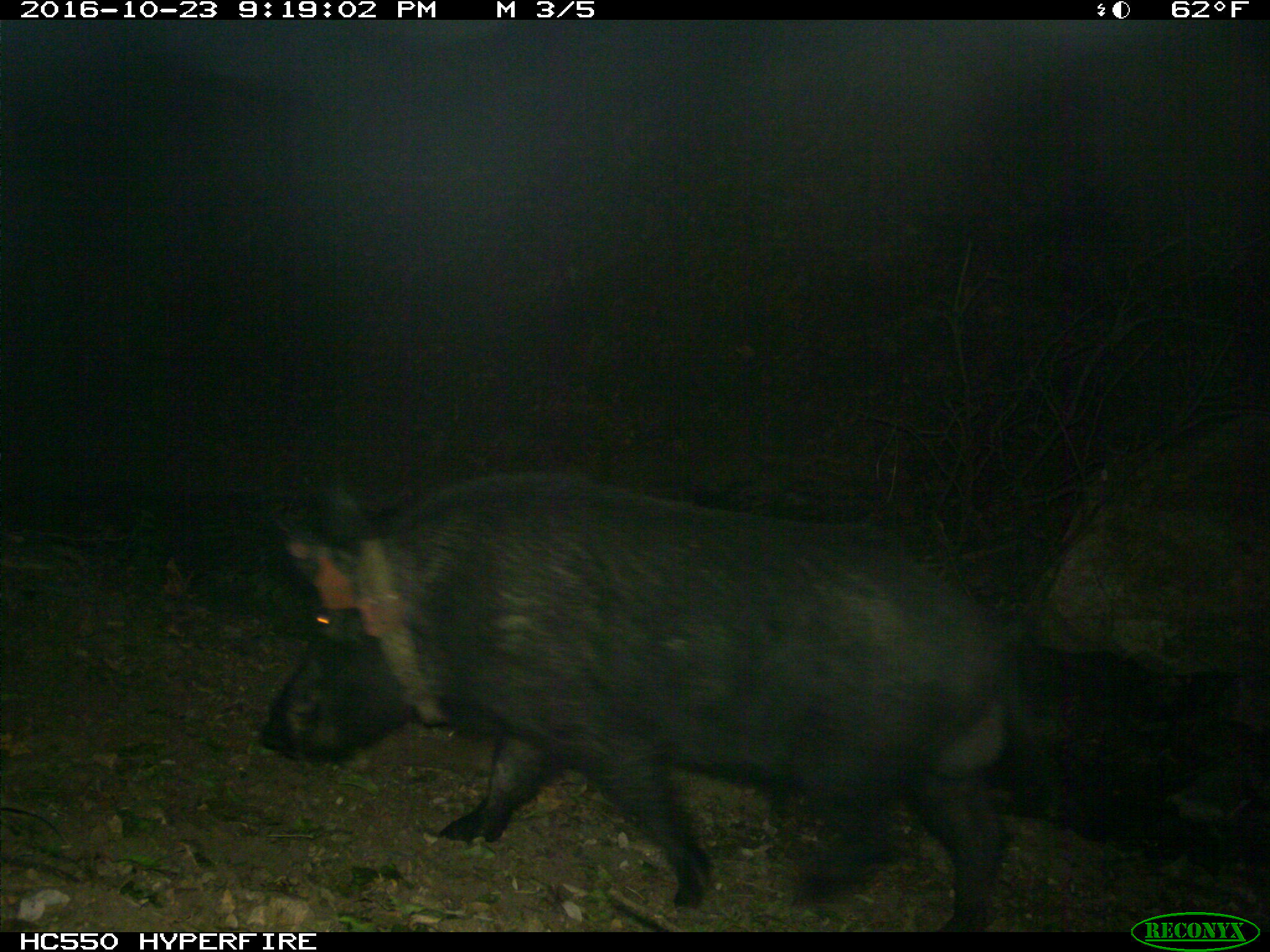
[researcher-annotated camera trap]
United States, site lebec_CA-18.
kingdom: Animalia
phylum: Chordata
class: Mammalia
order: Artiodactyla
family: Suidae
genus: Sus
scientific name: Sus scrofa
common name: wild boar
Sus scrofa (wild boar).